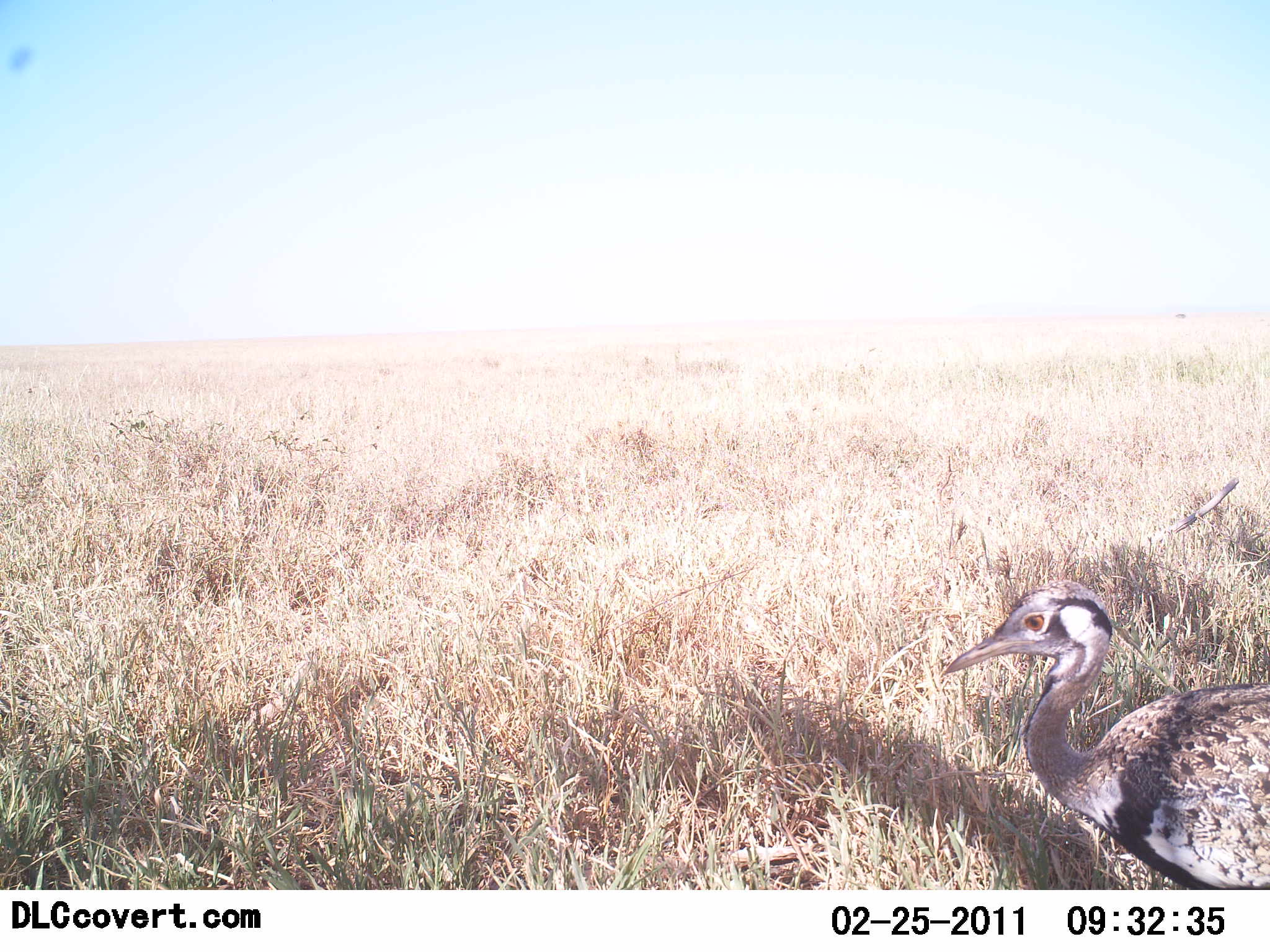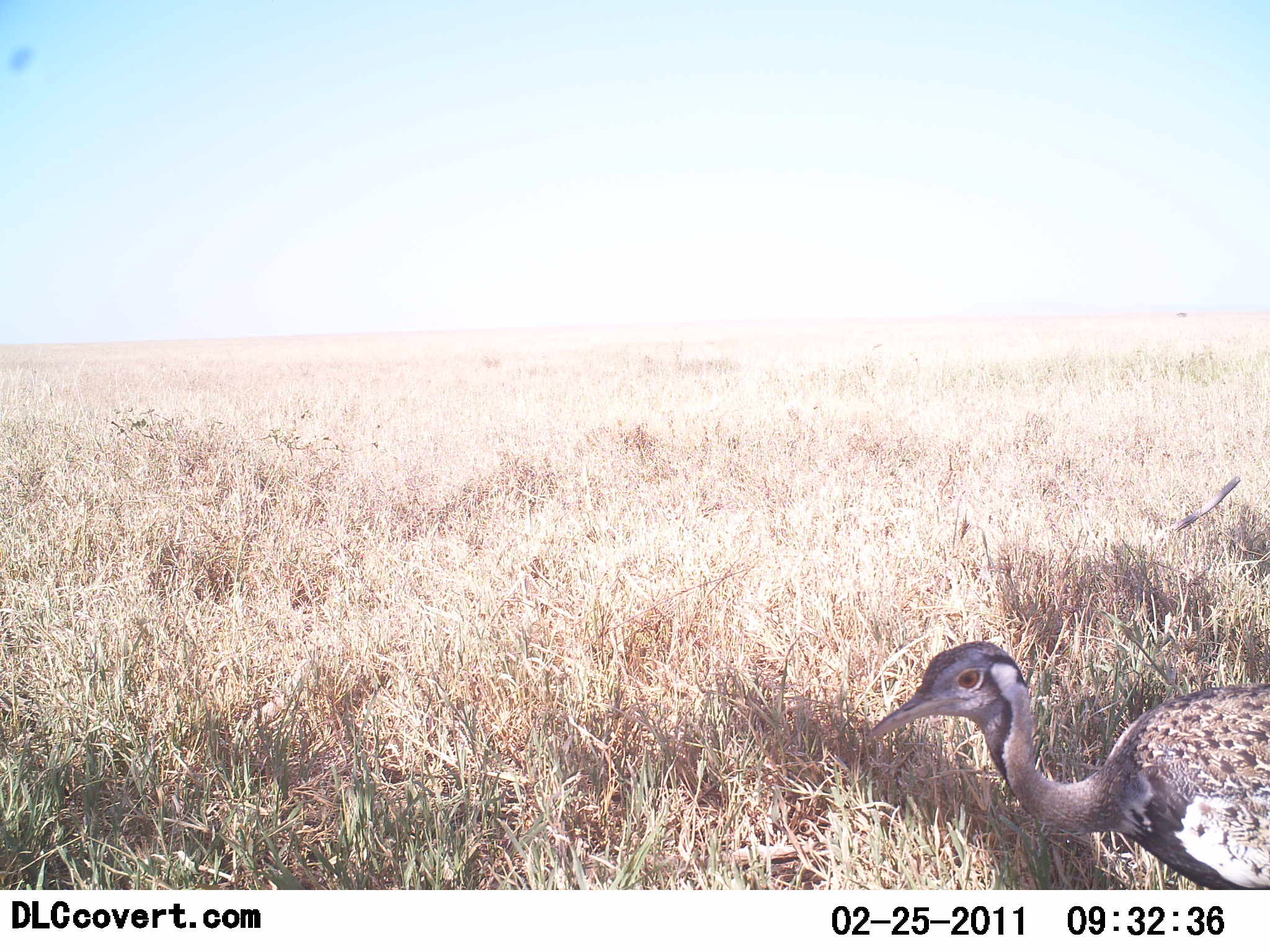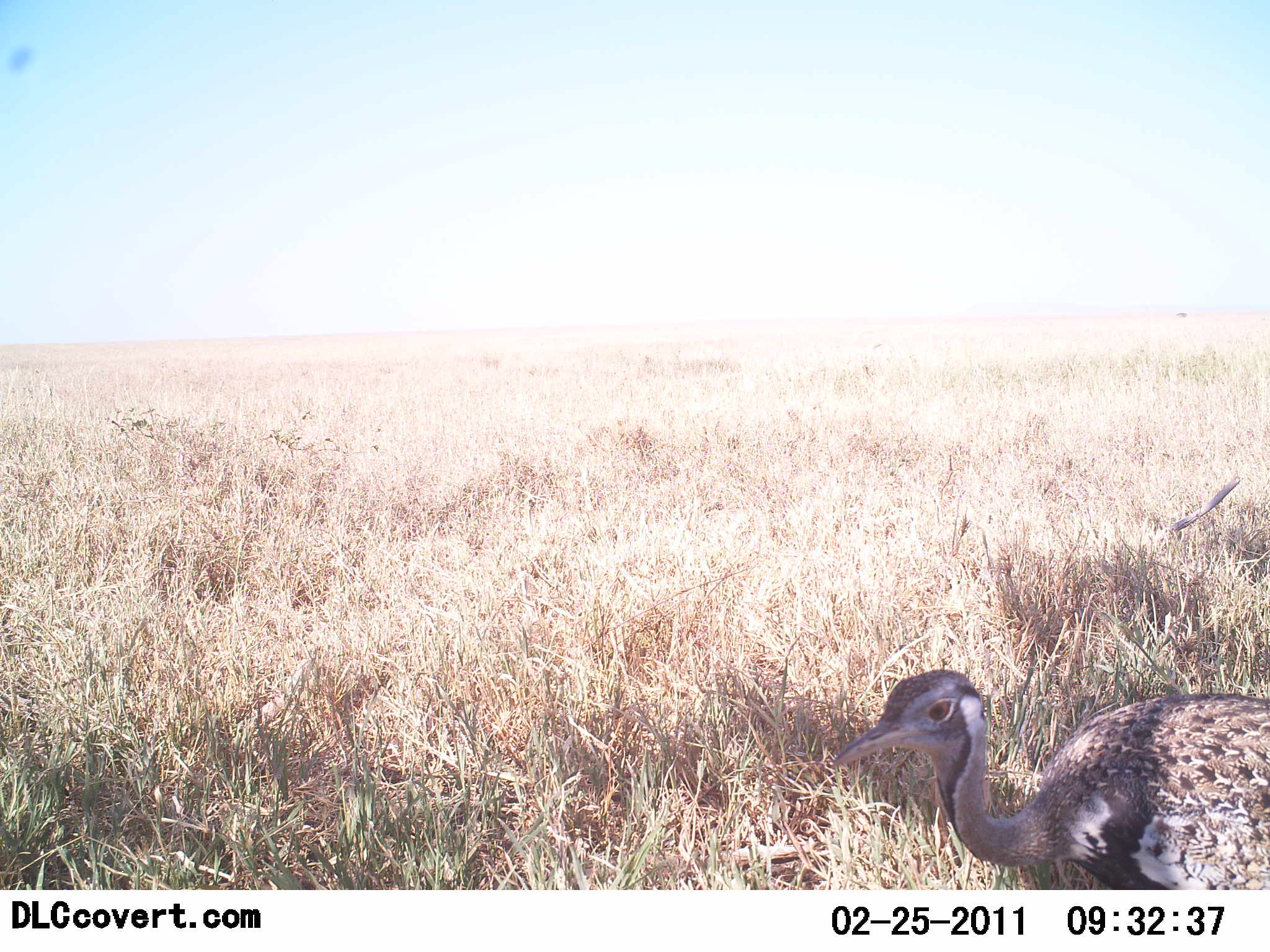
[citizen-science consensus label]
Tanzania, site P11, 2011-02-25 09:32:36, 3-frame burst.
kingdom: Animalia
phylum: Chordata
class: Aves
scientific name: Aves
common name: bird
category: otherbird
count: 1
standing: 50%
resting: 0%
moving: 50%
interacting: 0%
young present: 0%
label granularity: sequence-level